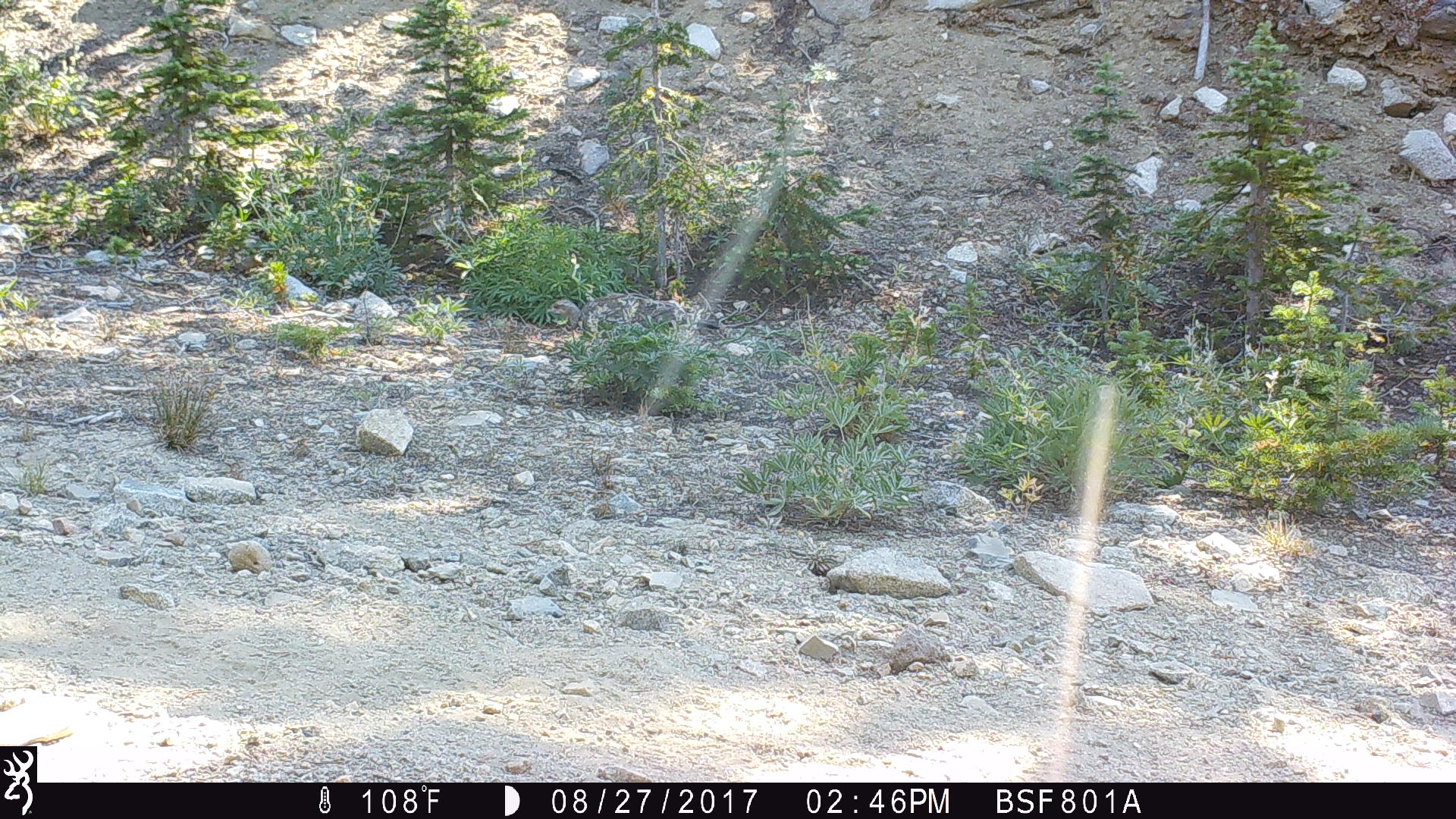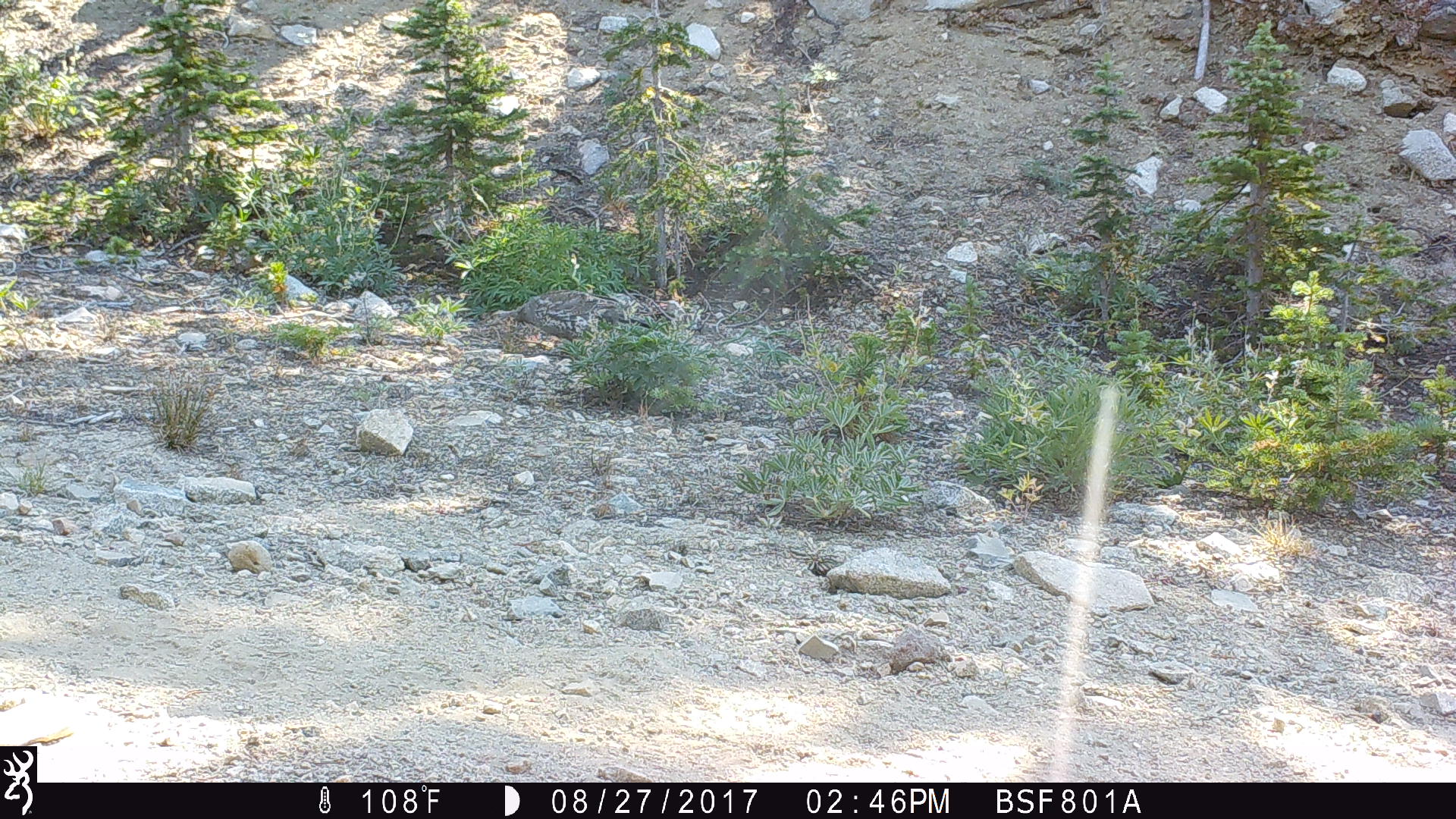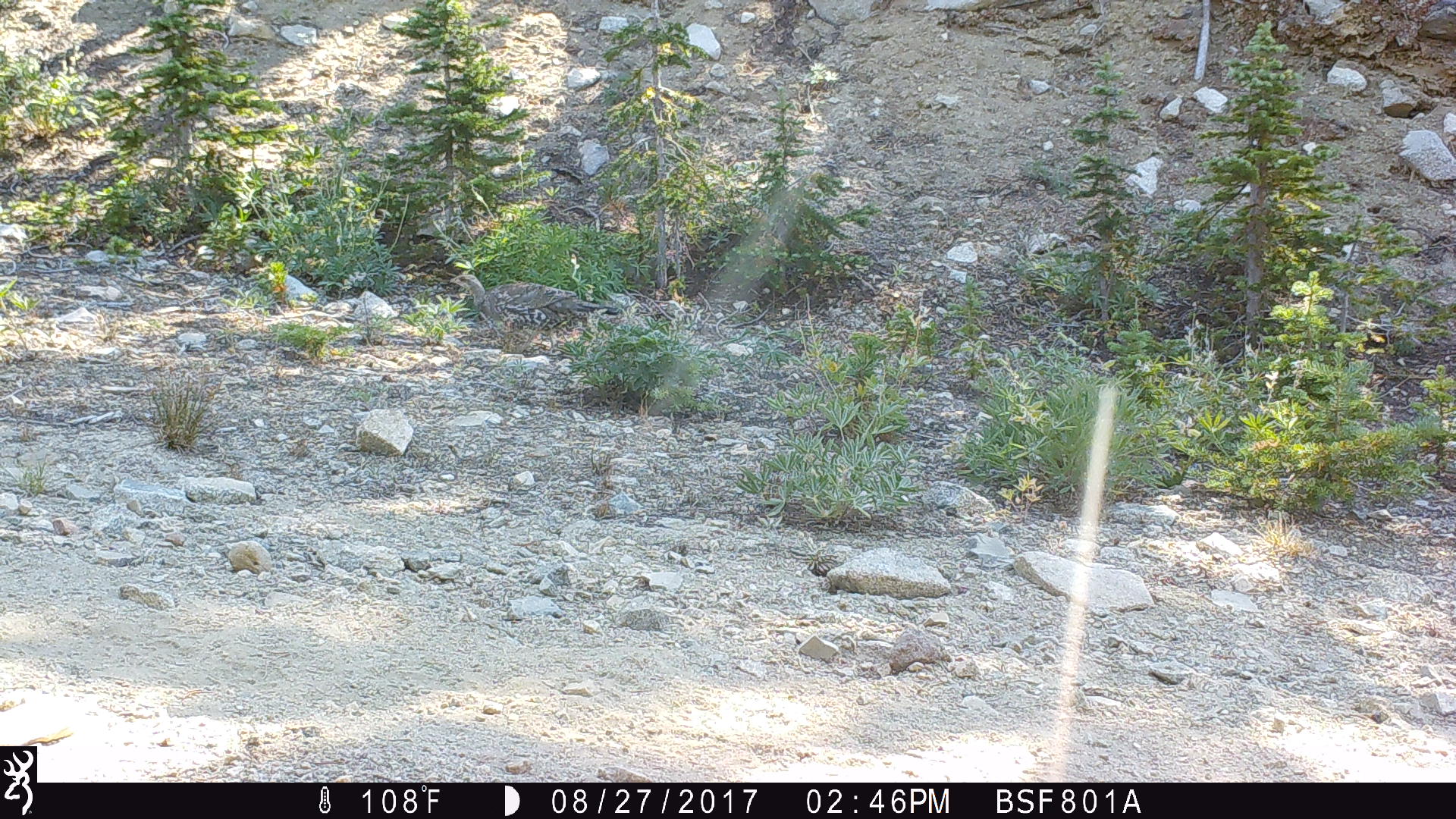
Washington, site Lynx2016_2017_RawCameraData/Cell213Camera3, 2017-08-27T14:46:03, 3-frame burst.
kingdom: Animalia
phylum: Chordata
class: Aves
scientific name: Aves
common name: birds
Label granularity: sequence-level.